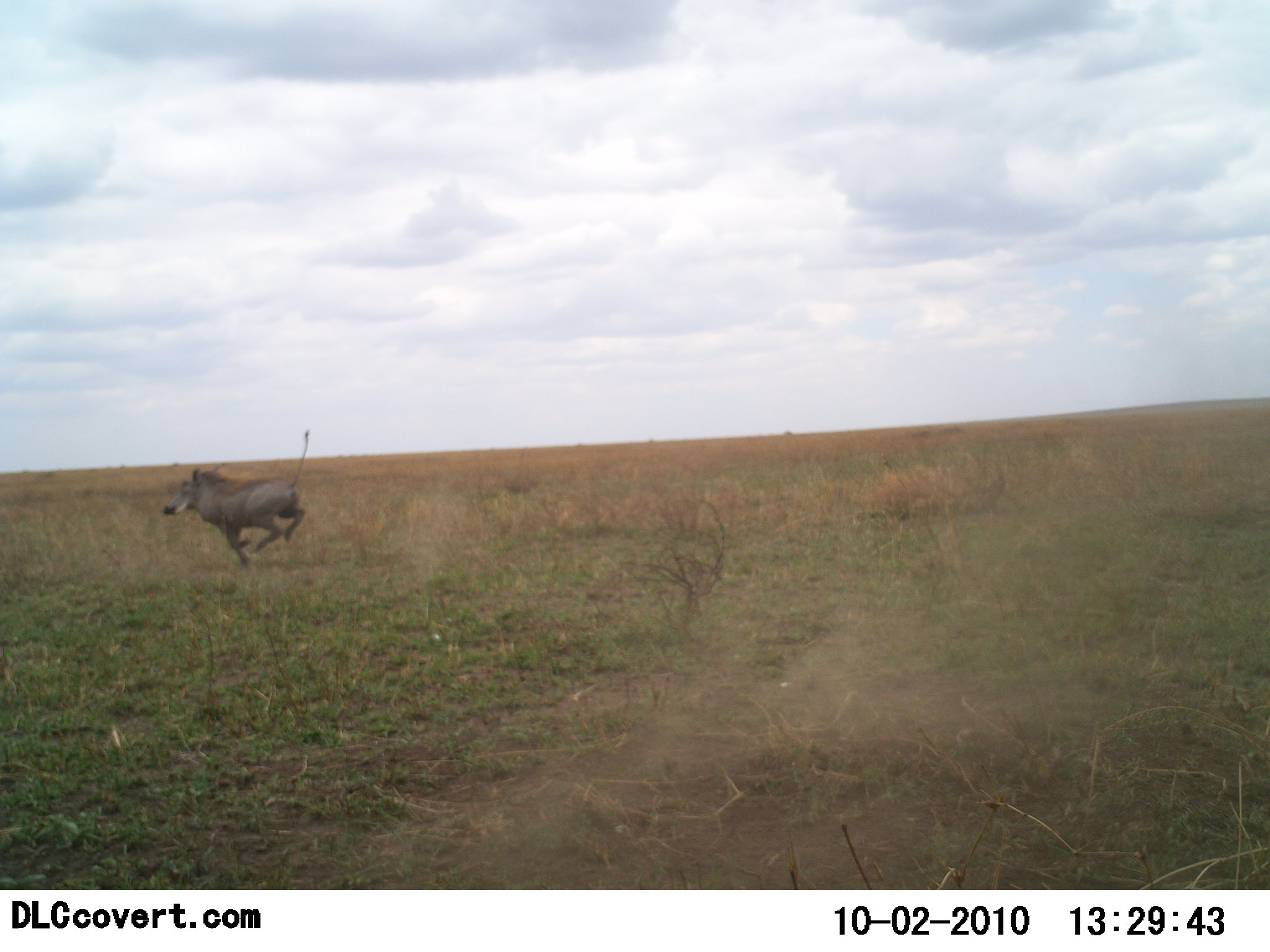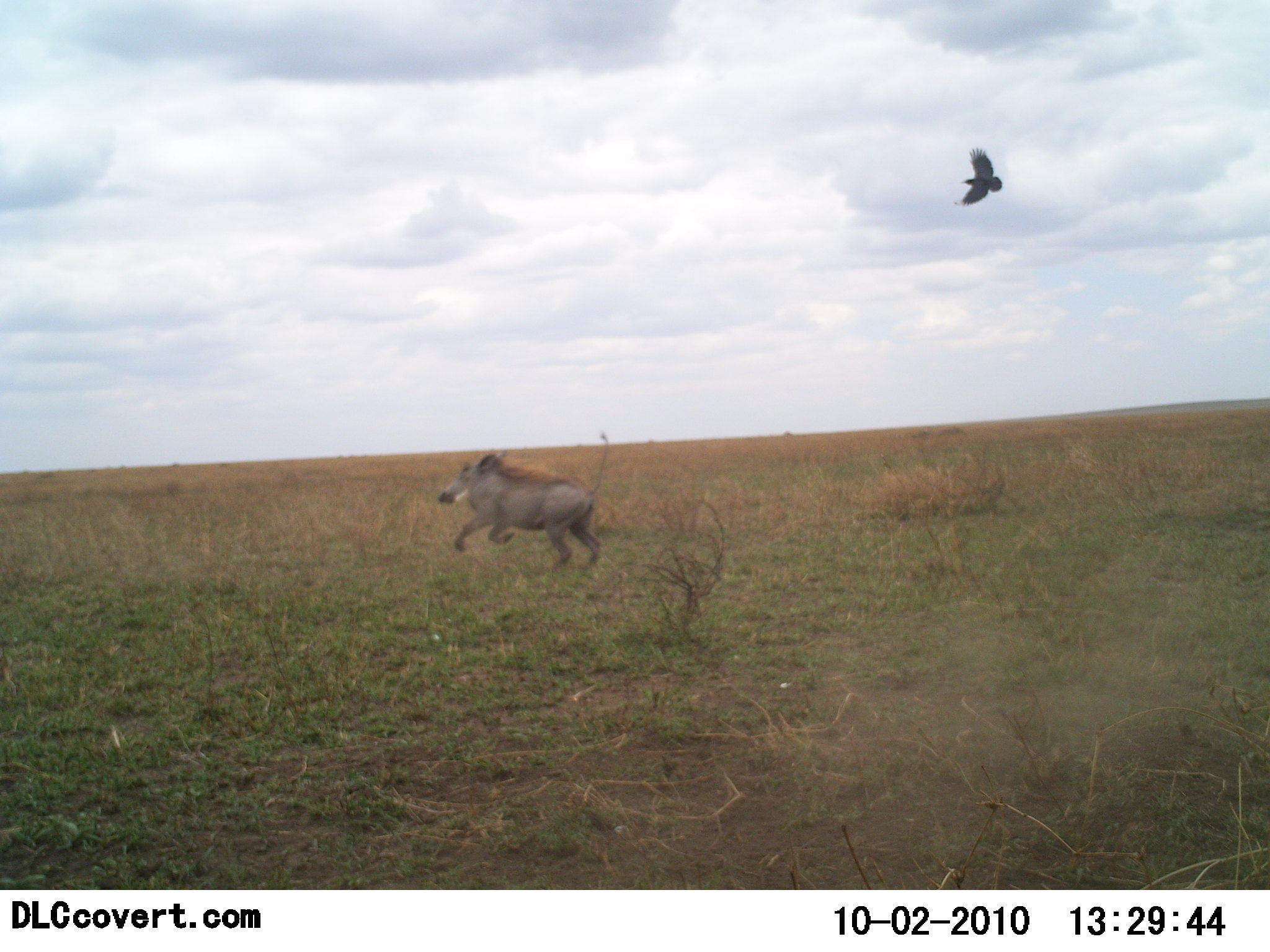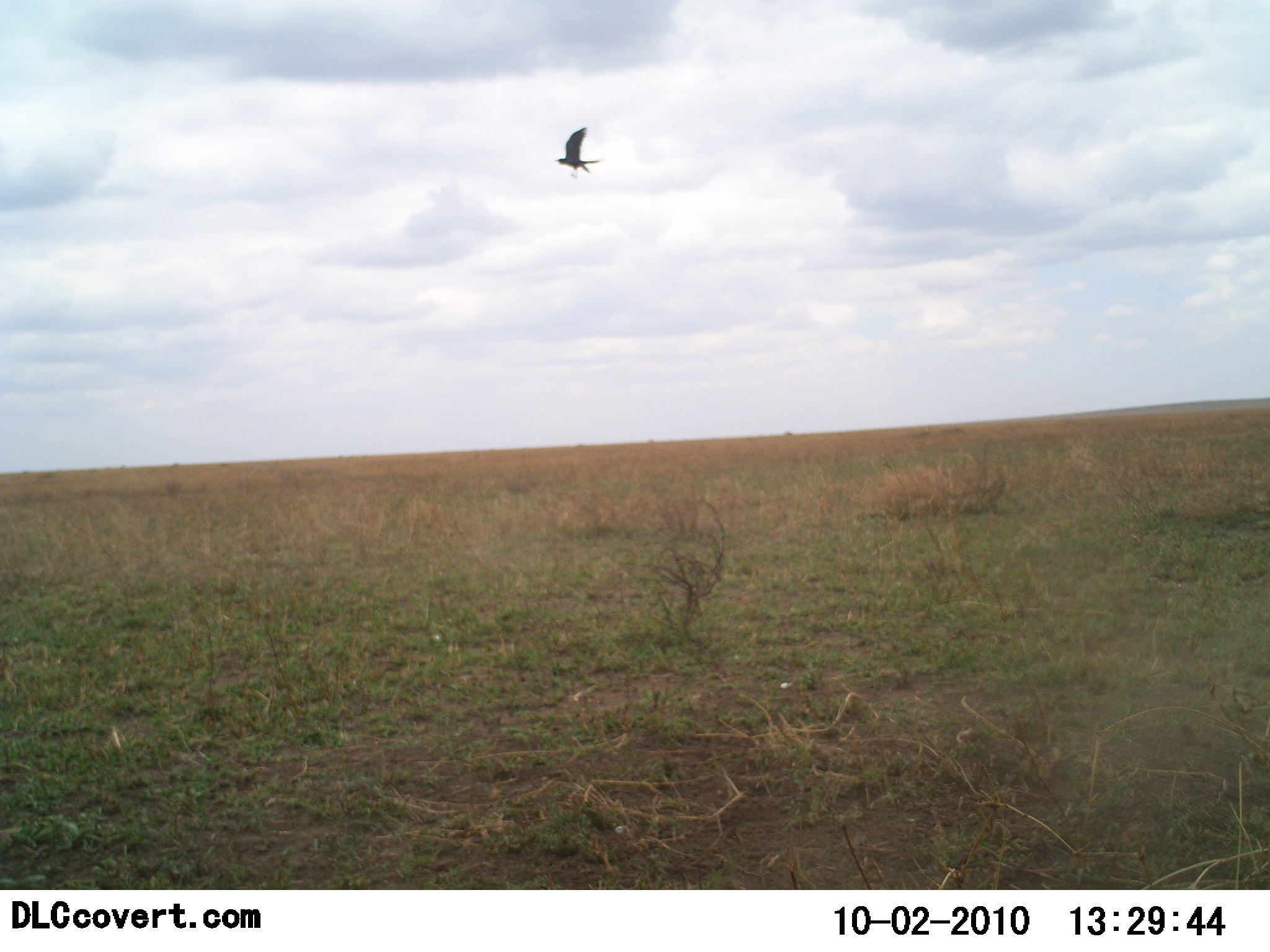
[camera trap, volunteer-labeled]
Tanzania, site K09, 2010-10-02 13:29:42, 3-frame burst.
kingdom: Animalia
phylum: Chordata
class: Aves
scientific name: Aves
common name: bird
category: otherbird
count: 1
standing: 0%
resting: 0%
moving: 100%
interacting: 0%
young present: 0%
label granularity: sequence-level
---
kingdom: Animalia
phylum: Chordata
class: Mammalia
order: Artiodactyla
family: Suidae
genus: Phacochoerus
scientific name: Phacochoerus africanus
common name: warthog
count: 1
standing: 0%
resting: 0%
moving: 100%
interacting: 0%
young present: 0%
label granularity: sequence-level